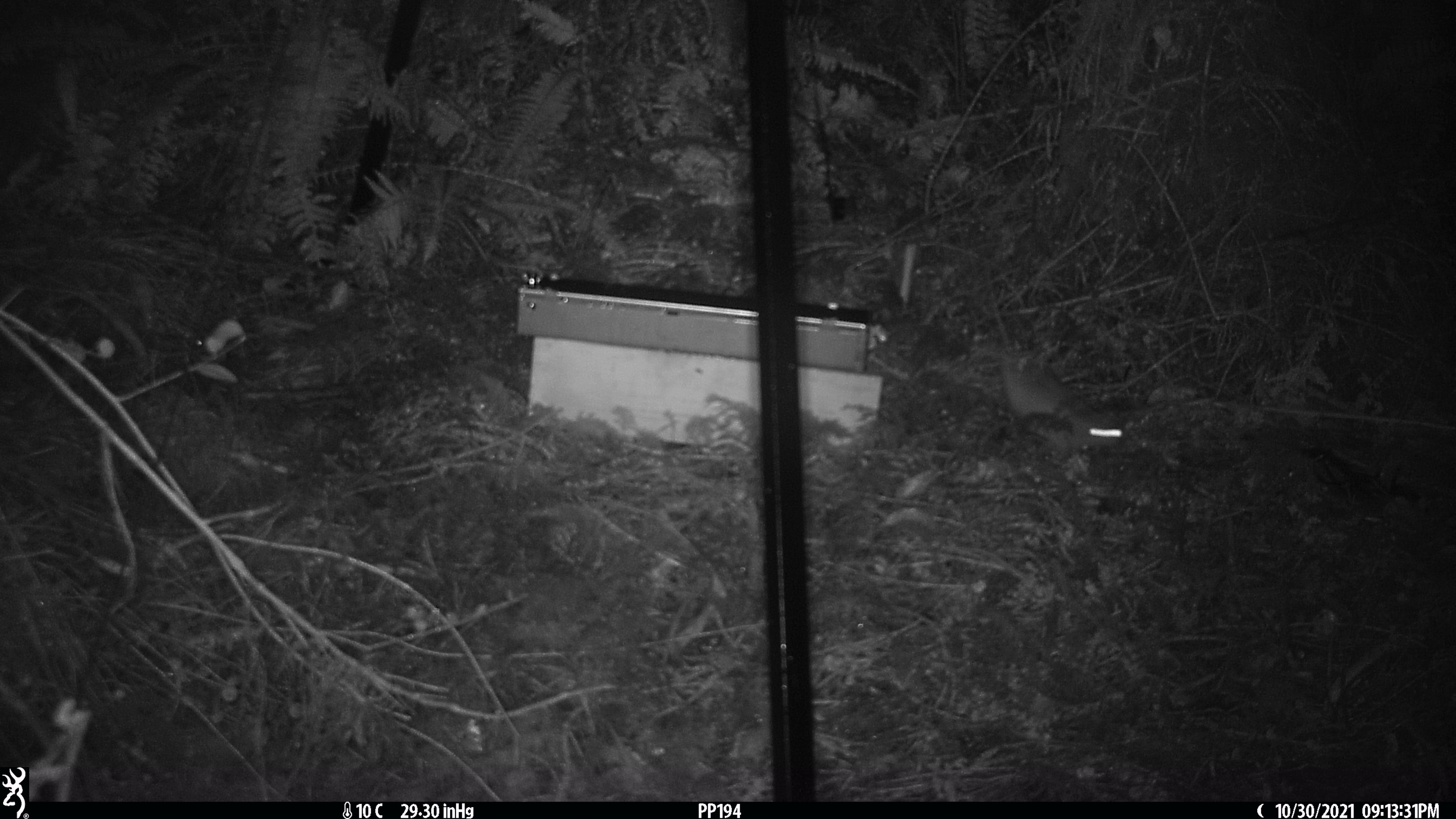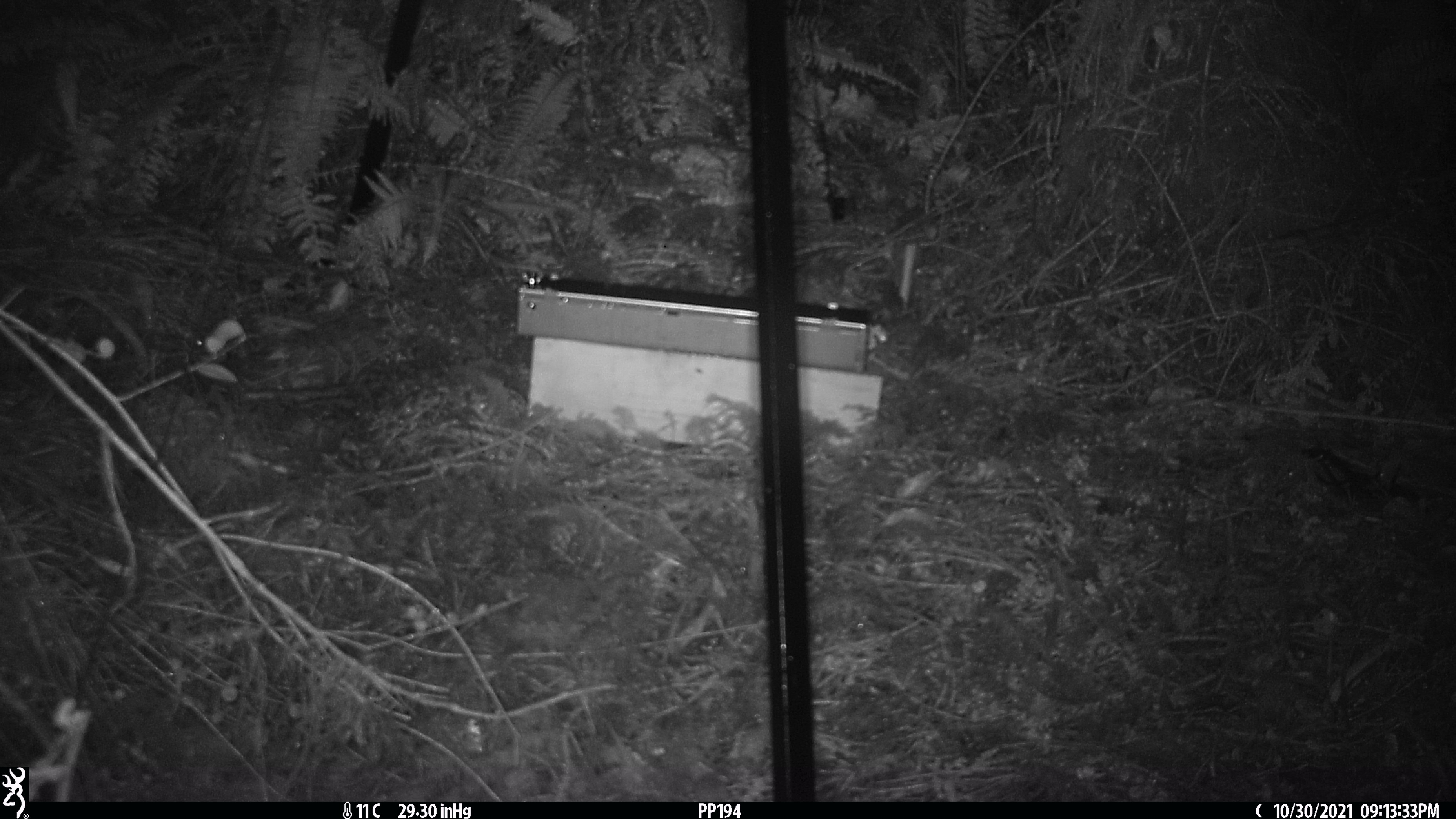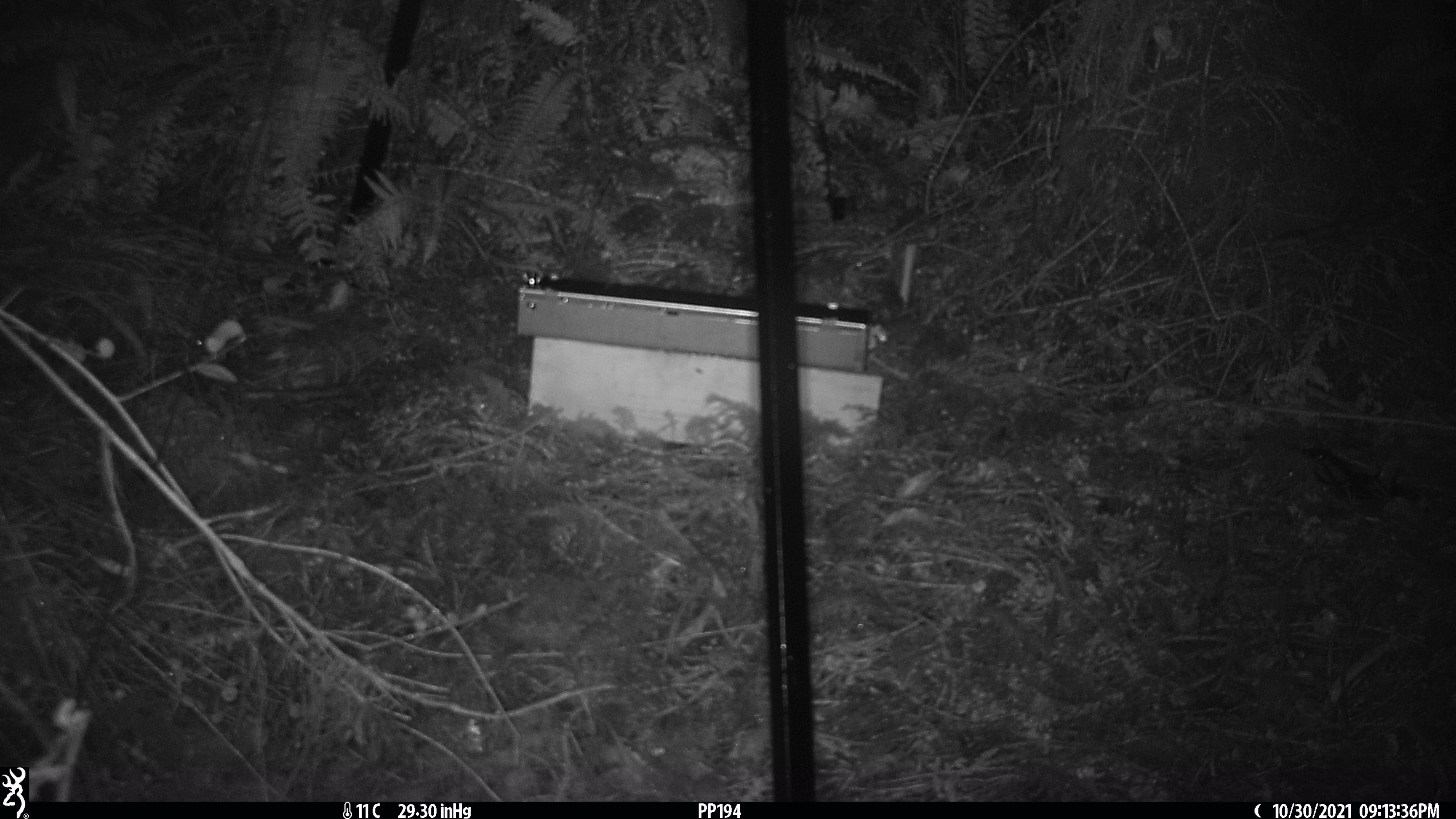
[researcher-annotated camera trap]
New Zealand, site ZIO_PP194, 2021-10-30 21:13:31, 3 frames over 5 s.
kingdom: Animalia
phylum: Chordata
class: Mammalia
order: Rodentia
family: Muridae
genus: Rattus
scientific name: Rattus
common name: rat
Rat (Rattus).